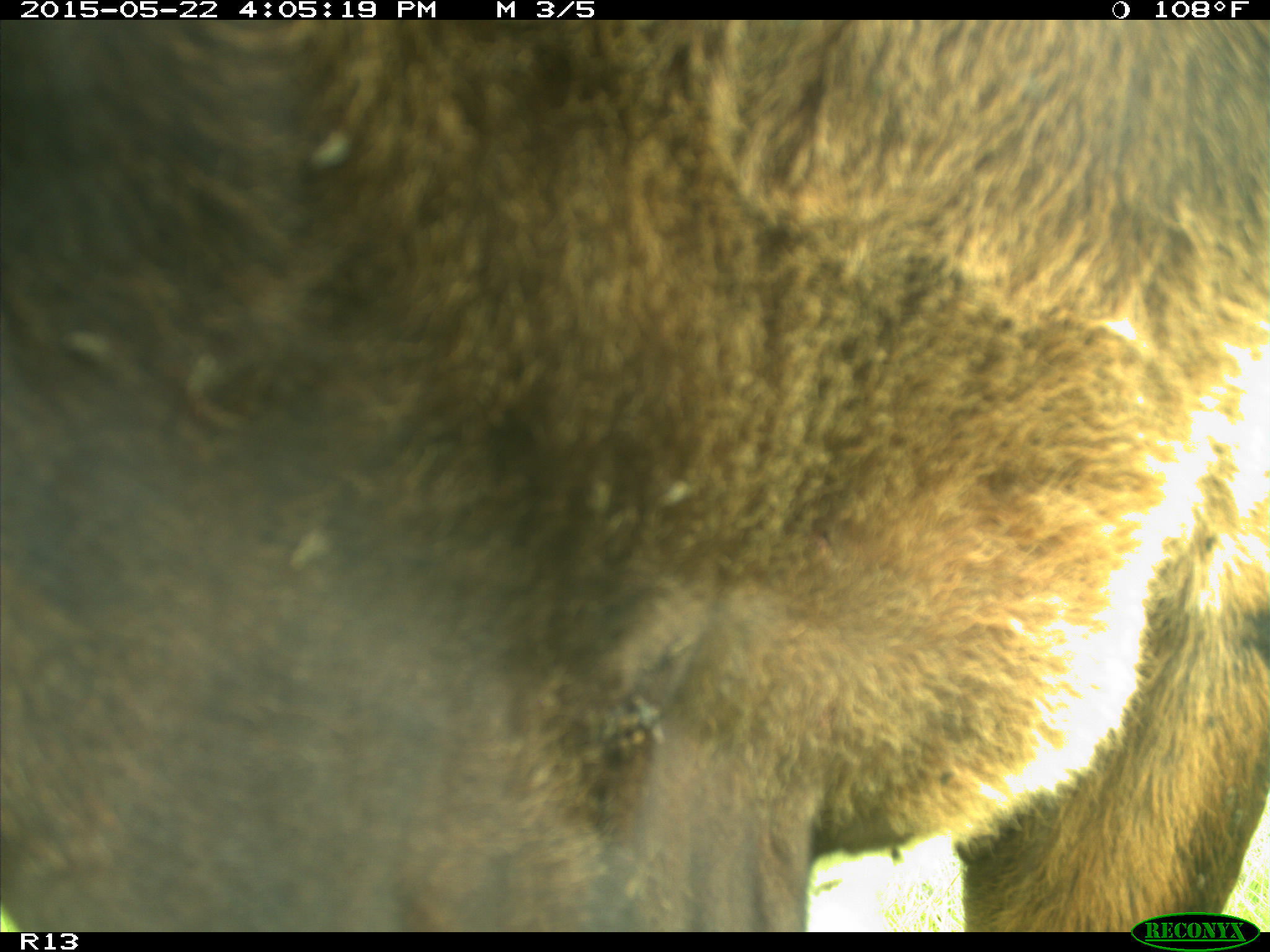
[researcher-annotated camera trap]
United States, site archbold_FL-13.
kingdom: Animalia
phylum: Chordata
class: Mammalia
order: Artiodactyla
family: Bovidae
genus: Bos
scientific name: Bos taurus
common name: domestic cow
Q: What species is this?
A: Bos taurus (domestic cow).